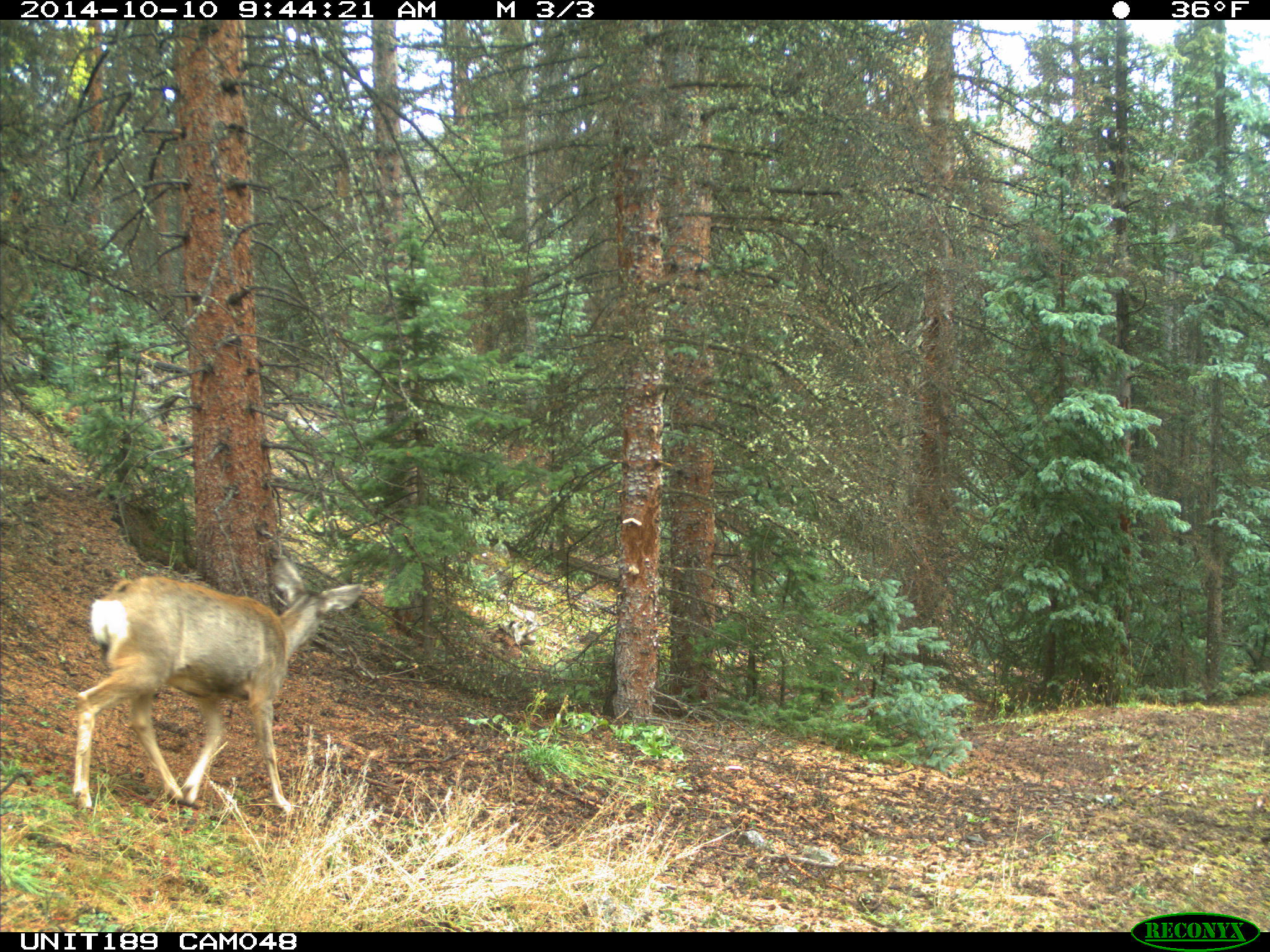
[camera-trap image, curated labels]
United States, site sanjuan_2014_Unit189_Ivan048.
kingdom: Animalia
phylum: Chordata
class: Mammalia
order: Artiodactyla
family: Cervidae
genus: Odocoileus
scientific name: Odocoileus hemionus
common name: mule deer